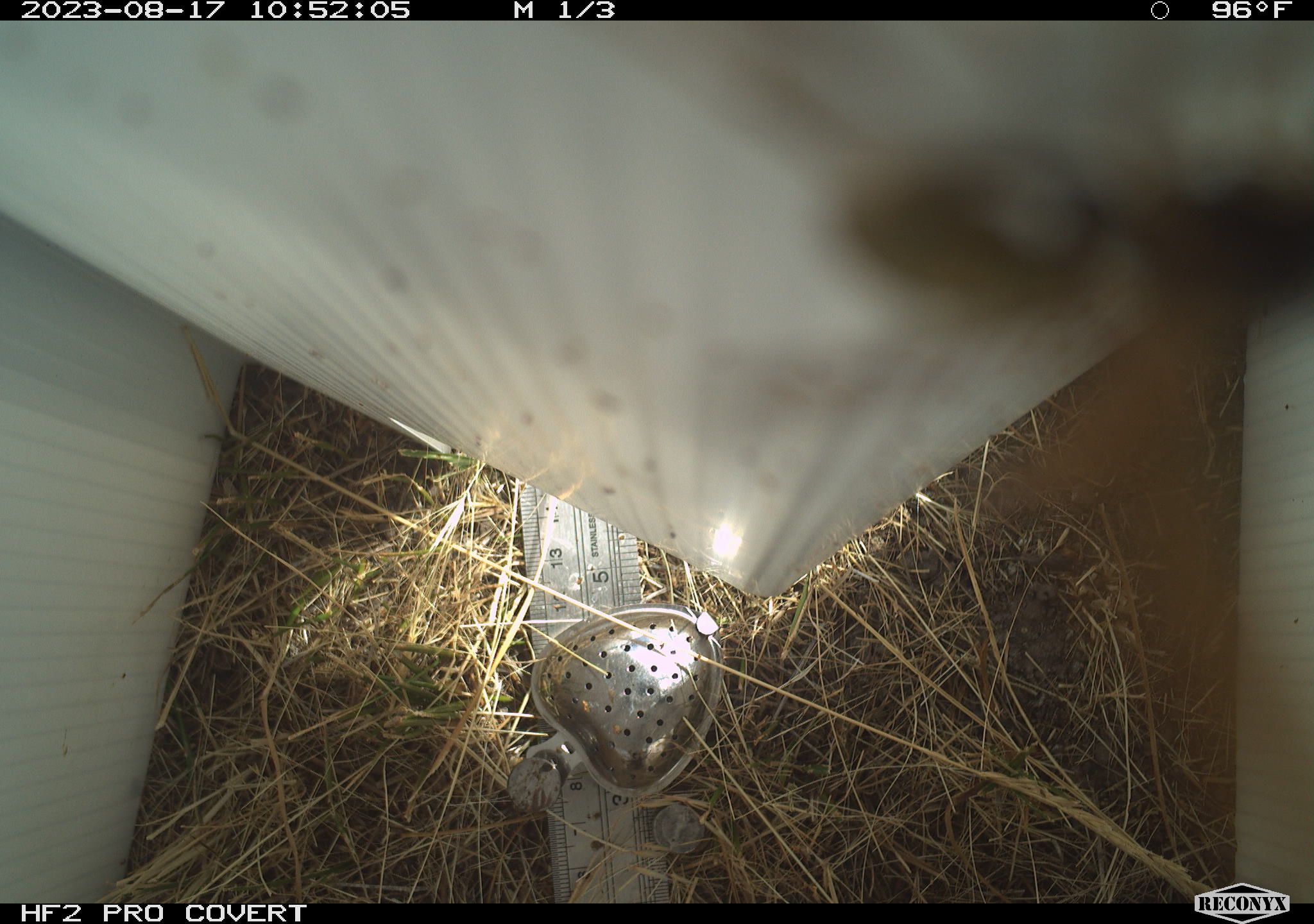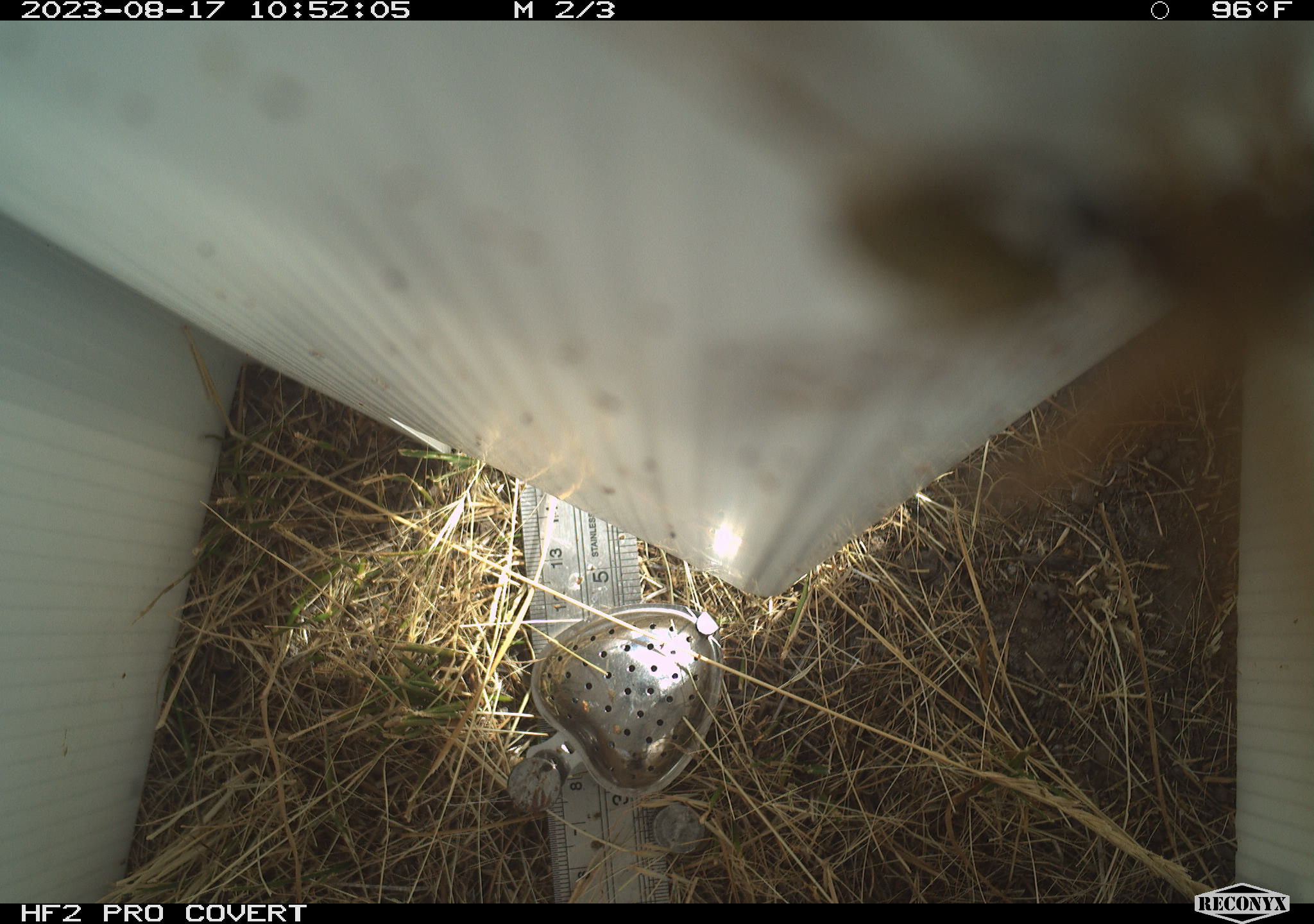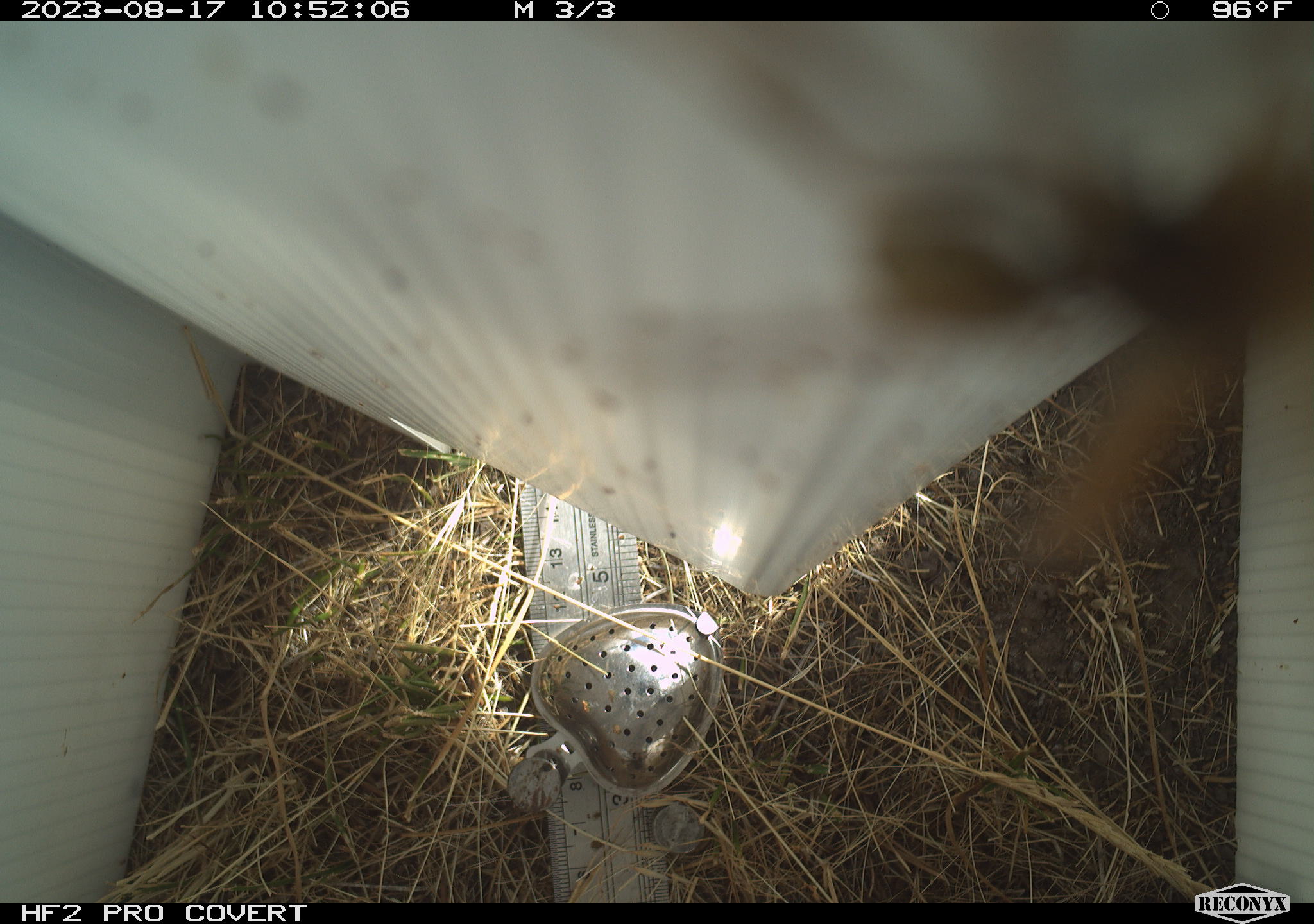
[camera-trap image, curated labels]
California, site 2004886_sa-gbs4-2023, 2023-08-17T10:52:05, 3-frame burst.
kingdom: Animalia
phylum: Arthropoda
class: Insecta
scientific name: Insecta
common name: insect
Insect (Insecta).